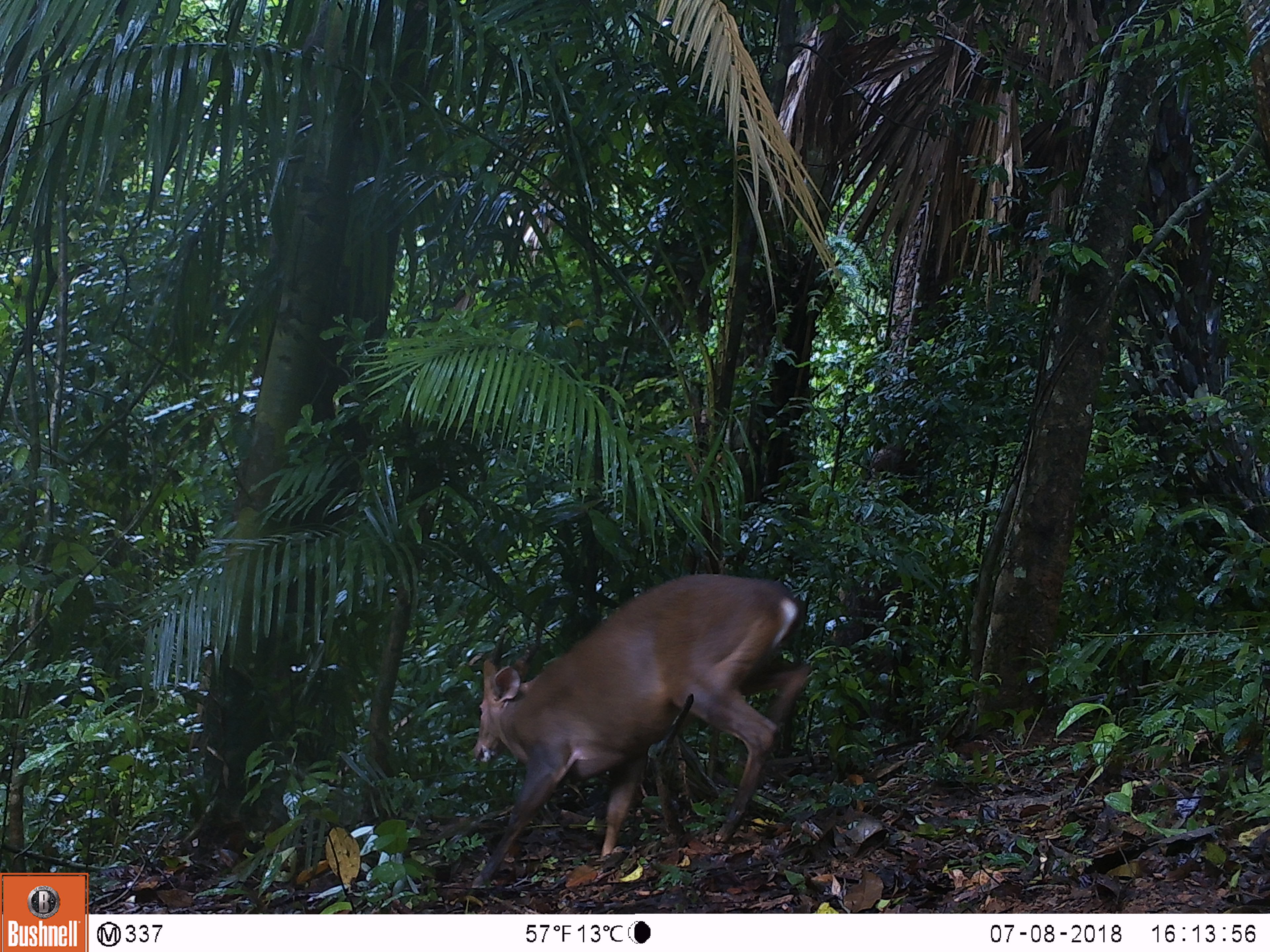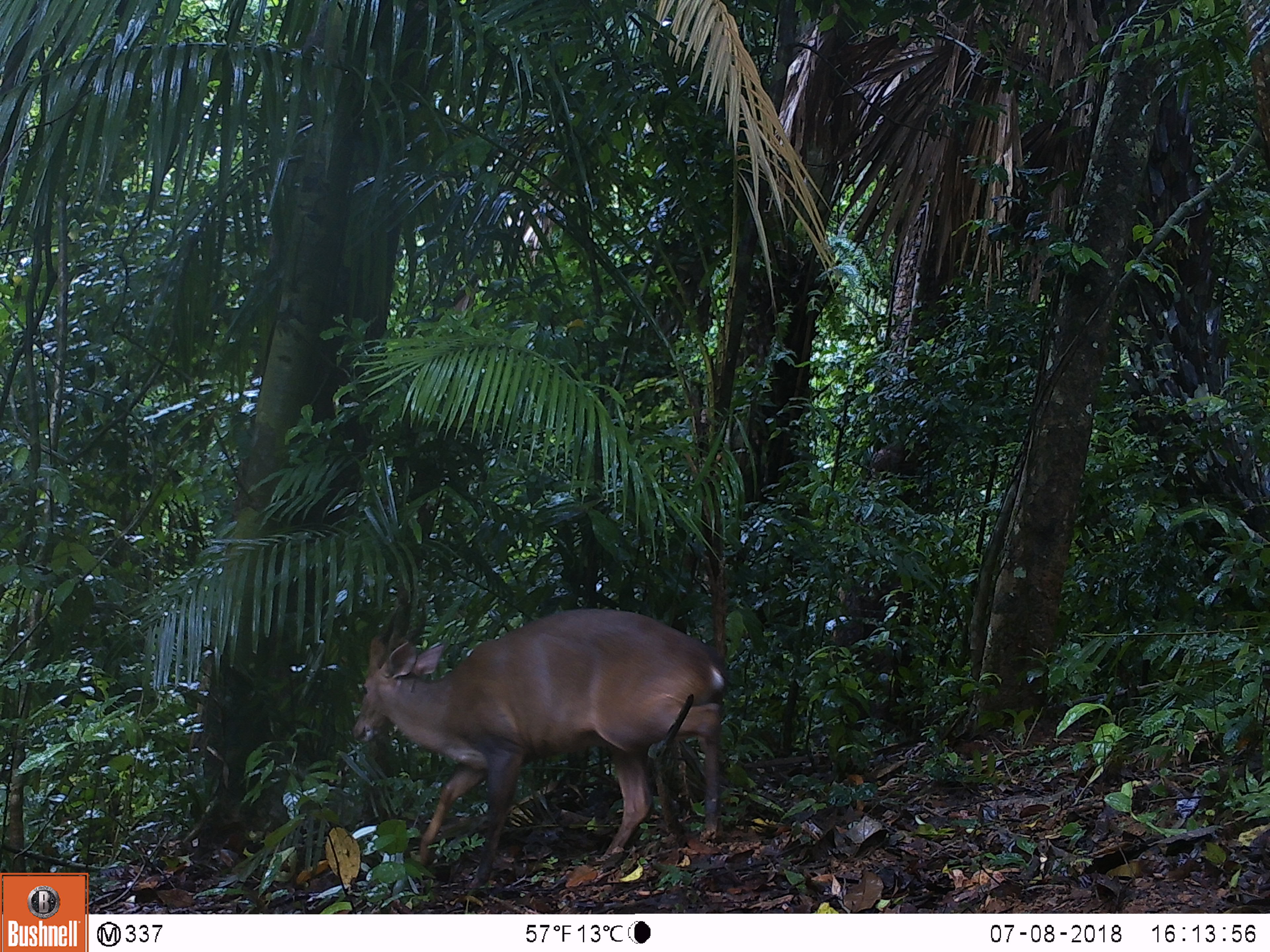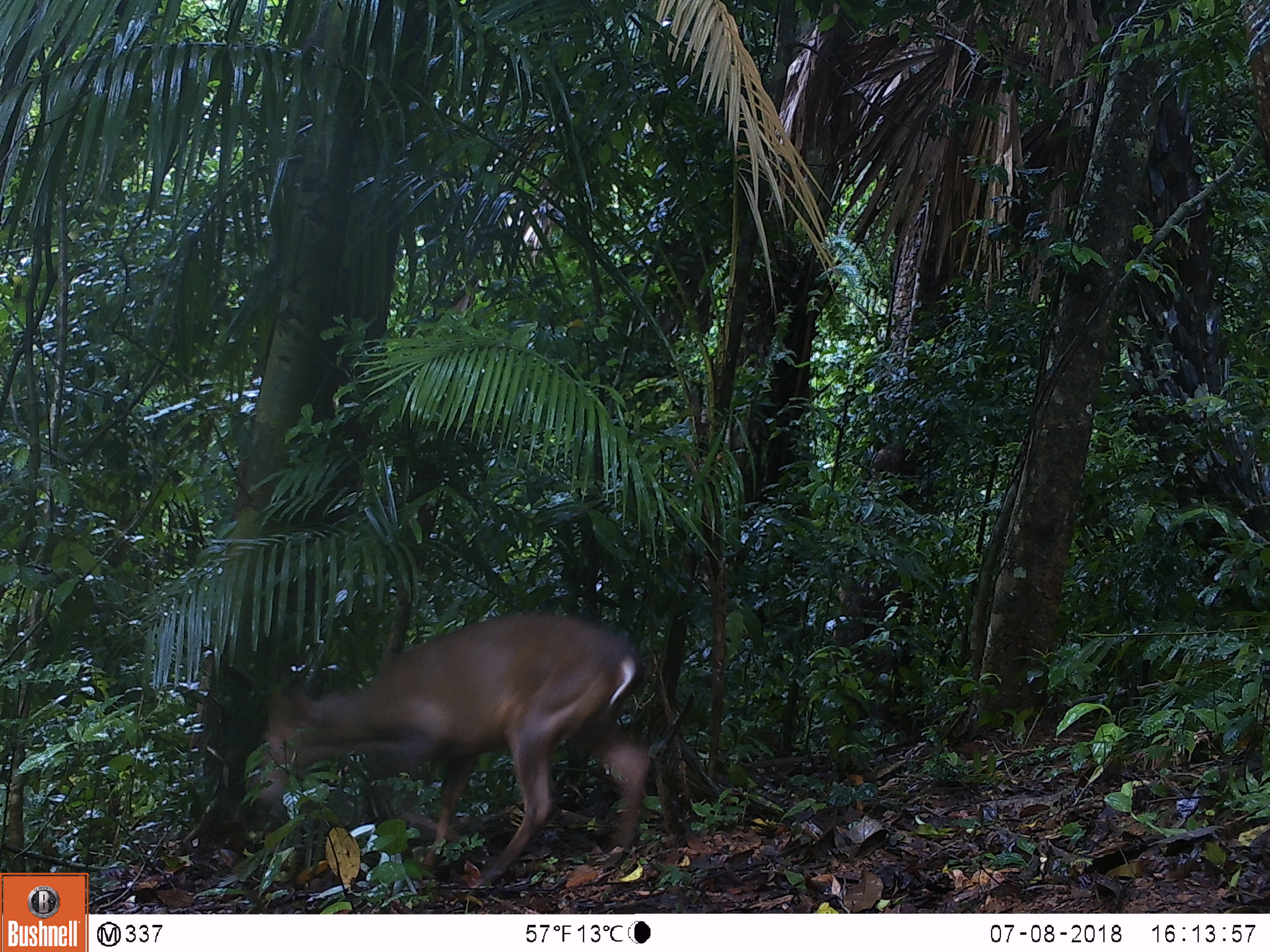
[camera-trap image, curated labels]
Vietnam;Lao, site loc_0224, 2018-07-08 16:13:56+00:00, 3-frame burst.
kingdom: Animalia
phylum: Chordata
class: Mammalia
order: Artiodactyla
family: Cervidae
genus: Muntiacus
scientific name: Muntiacus vuquangensis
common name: large-antlered muntjac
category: large antlered muntjac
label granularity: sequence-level